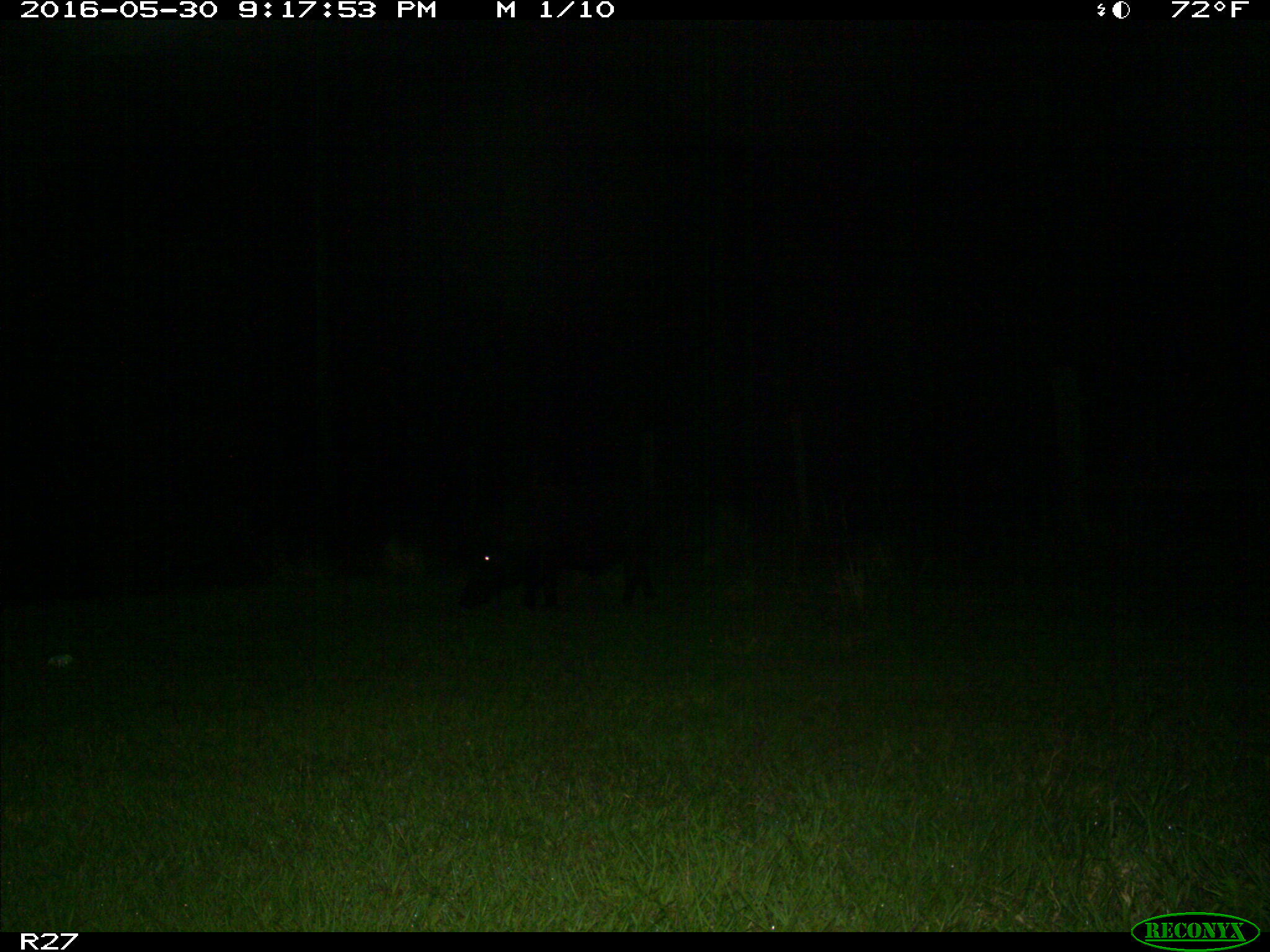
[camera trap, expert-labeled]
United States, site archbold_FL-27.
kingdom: Animalia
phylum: Chordata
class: Mammalia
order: Artiodactyla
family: Suidae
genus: Sus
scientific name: Sus scrofa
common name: wild boar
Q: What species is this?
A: Sus scrofa (wild boar).